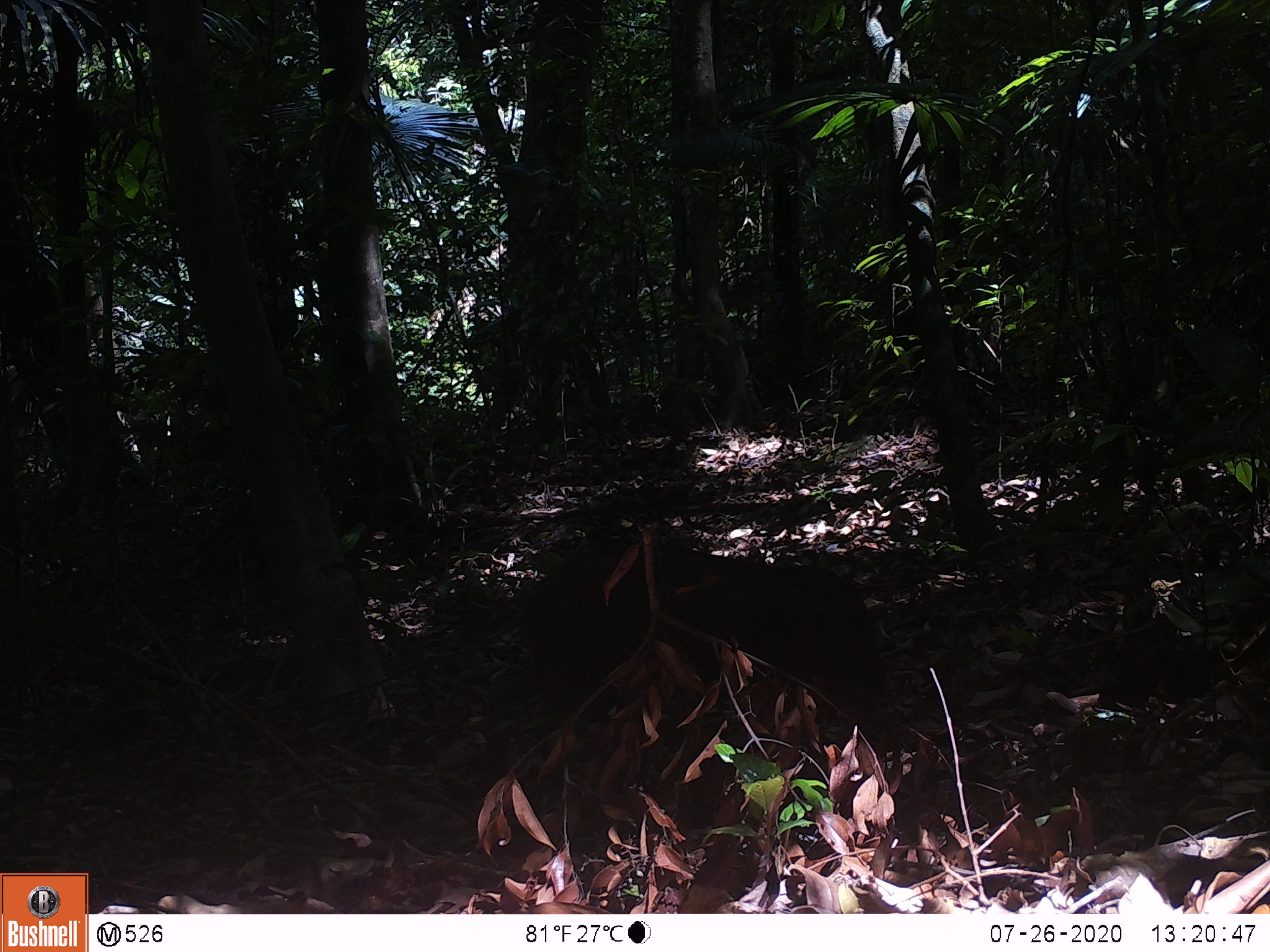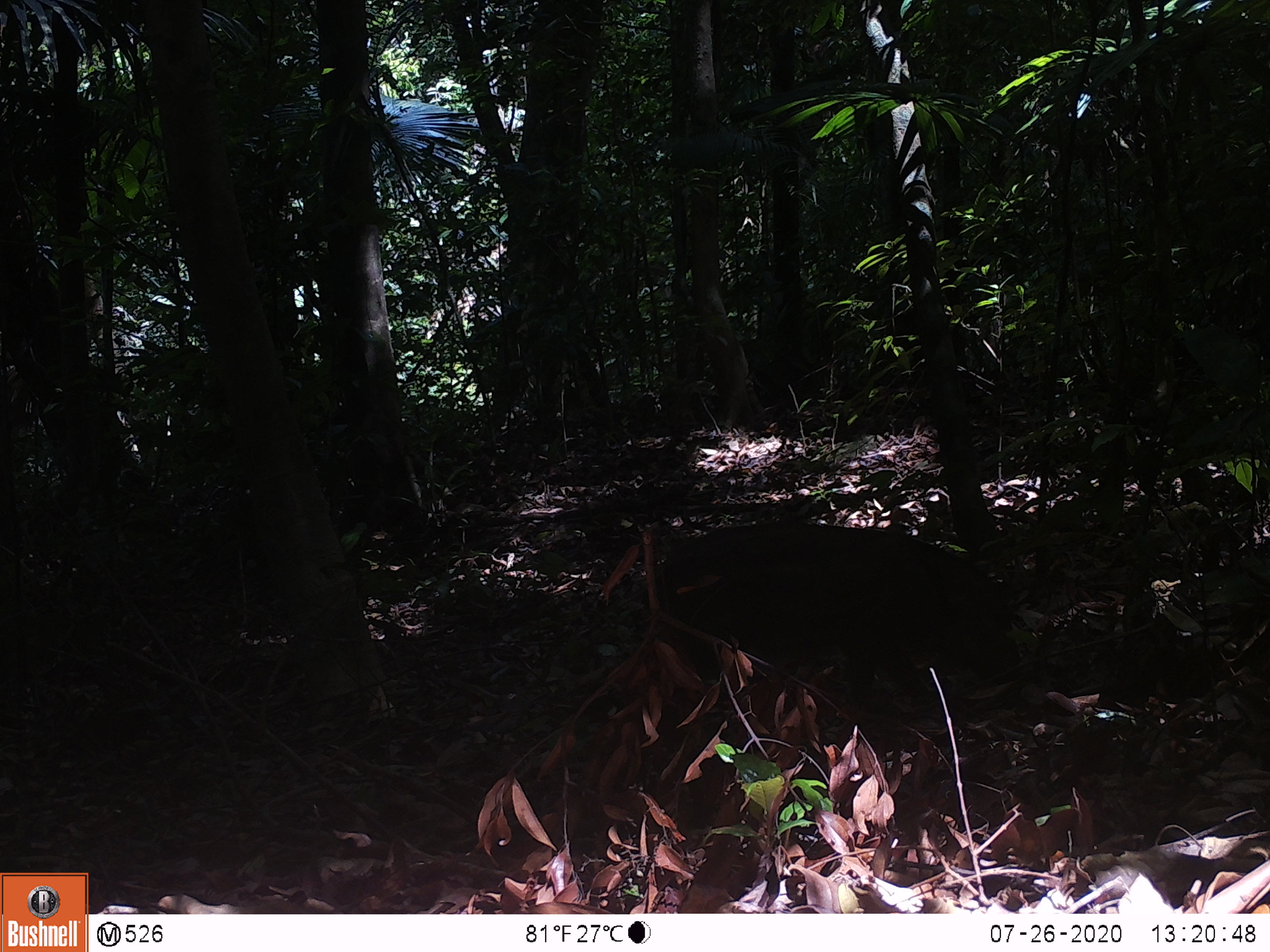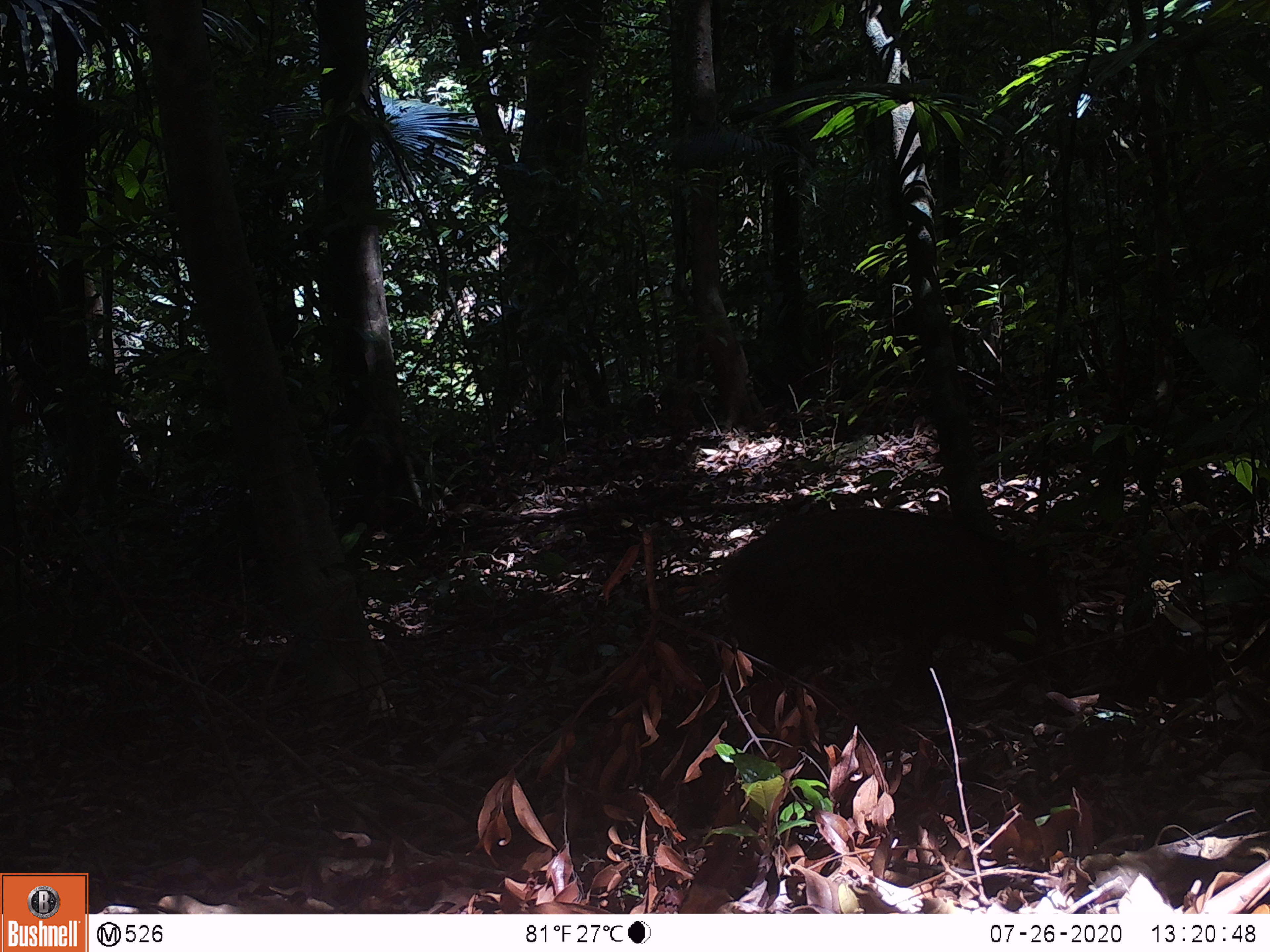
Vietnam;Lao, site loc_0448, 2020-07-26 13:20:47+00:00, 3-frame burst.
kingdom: Animalia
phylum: Chordata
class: Mammalia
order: Artiodactyla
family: Suidae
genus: Sus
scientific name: Sus scrofa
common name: eurasian wild pig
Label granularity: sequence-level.